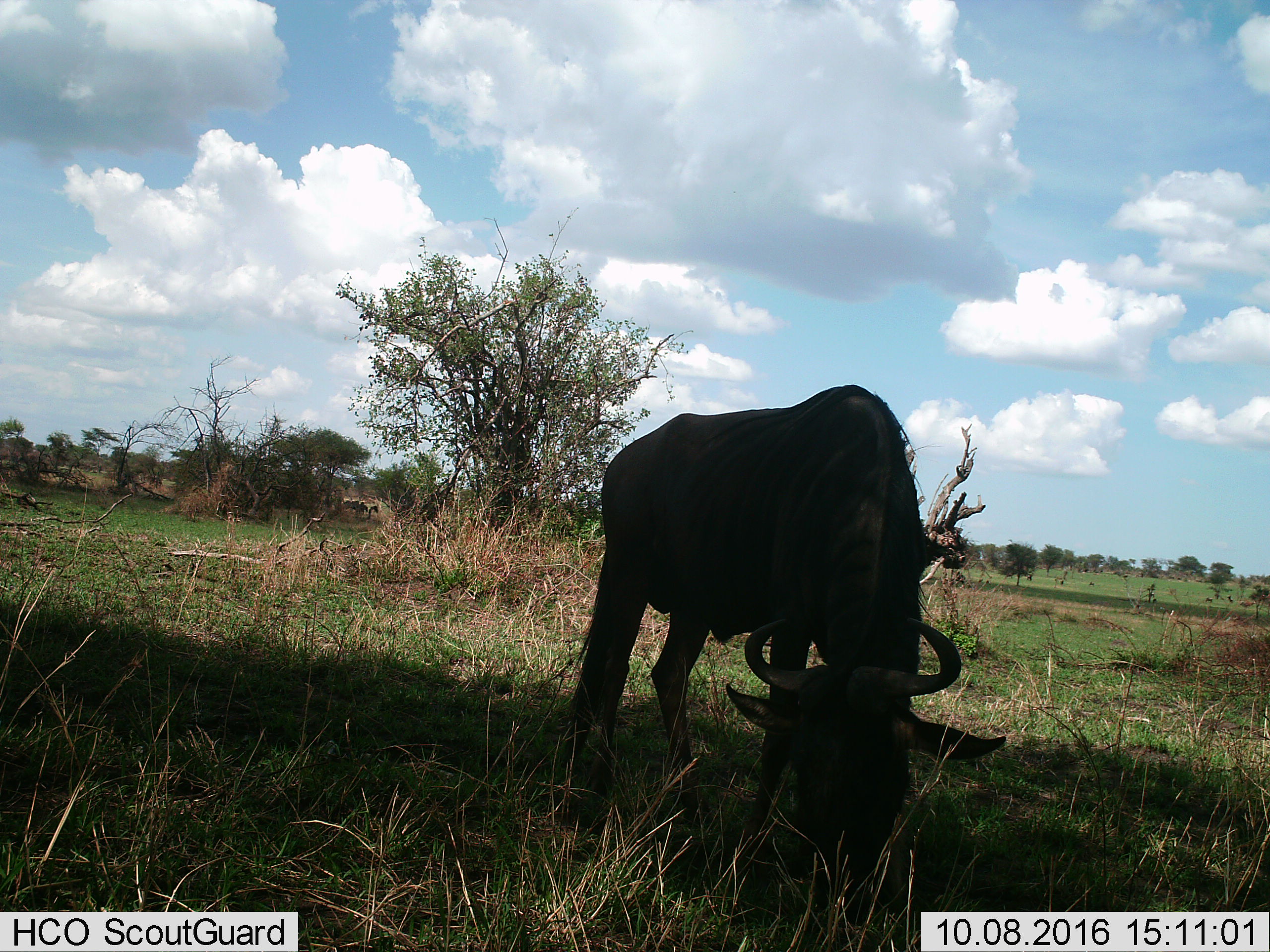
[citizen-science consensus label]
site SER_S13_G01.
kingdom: Animalia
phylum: Chordata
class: Mammalia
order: Artiodactyla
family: Bovidae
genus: Connochaetes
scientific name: Connochaetes taurinus taurinus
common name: blue wildebeest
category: wildebeestblue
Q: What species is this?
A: Wildebeestblue (blue wildebeest) (Connochaetes taurinus taurinus).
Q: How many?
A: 1.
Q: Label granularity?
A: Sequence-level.